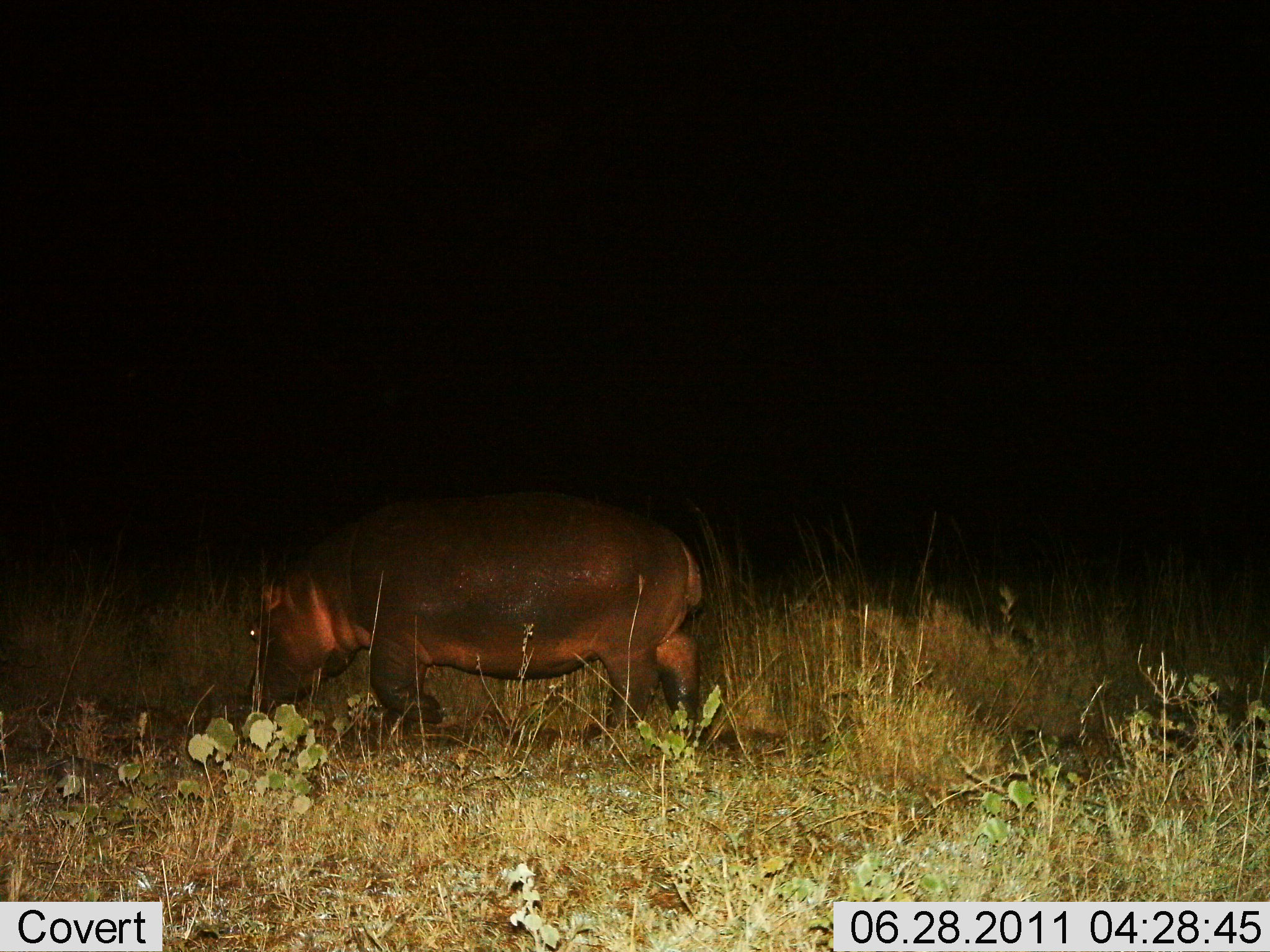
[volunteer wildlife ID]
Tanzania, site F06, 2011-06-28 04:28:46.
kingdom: Animalia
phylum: Chordata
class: Mammalia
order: Artiodactyla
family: Hippopotamidae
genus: Hippopotamus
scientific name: Hippopotamus amphibius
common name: hippopotamus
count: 1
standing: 10%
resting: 0%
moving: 90%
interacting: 0%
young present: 0%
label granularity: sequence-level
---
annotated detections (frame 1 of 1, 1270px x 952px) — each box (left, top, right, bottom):
animal: (244, 484, 707, 748)